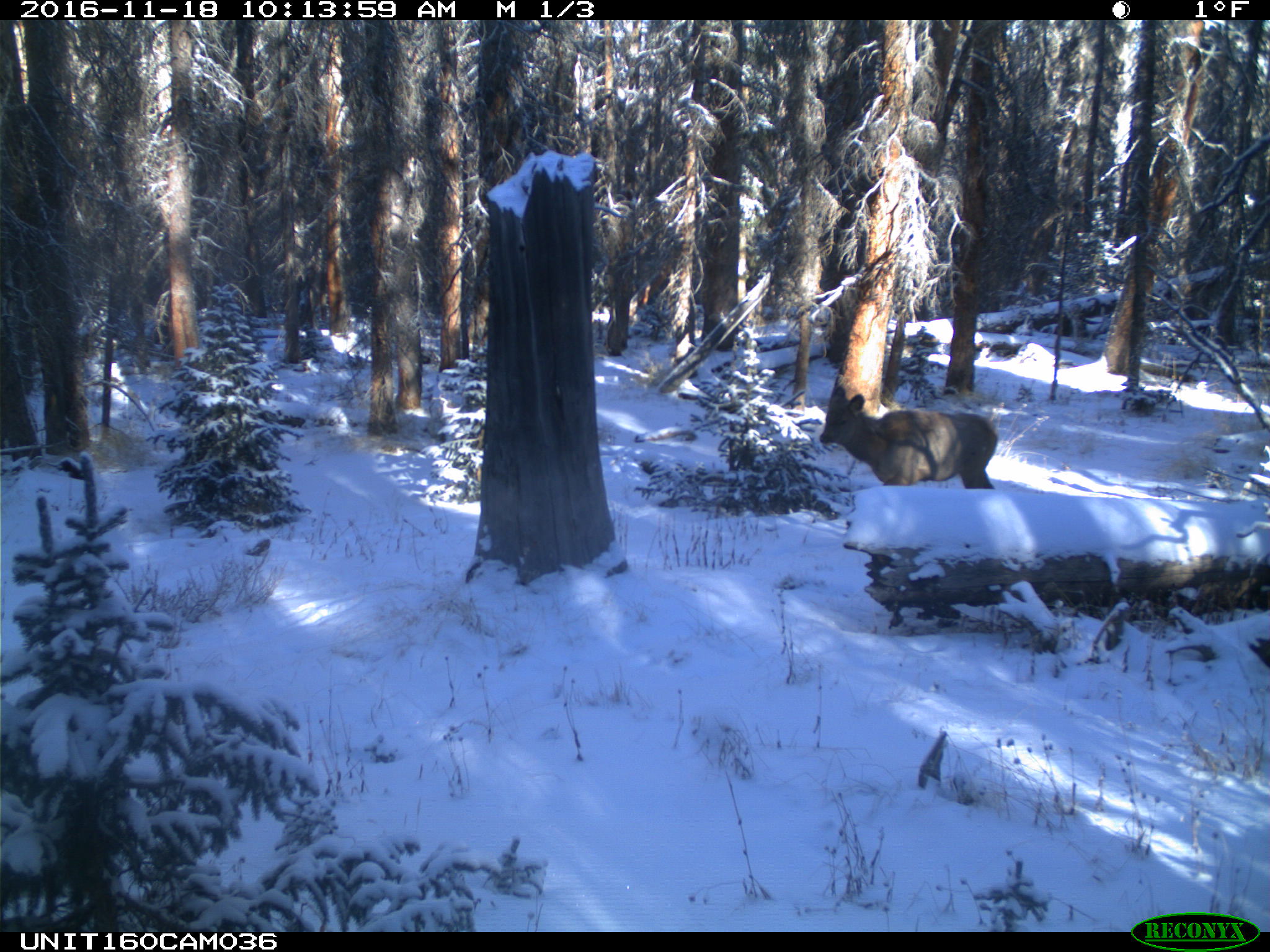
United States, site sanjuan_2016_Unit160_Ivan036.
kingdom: Animalia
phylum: Chordata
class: Mammalia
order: Artiodactyla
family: Cervidae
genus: Cervus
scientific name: Cervus elaphus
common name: red deer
Cervus elaphus (red deer).